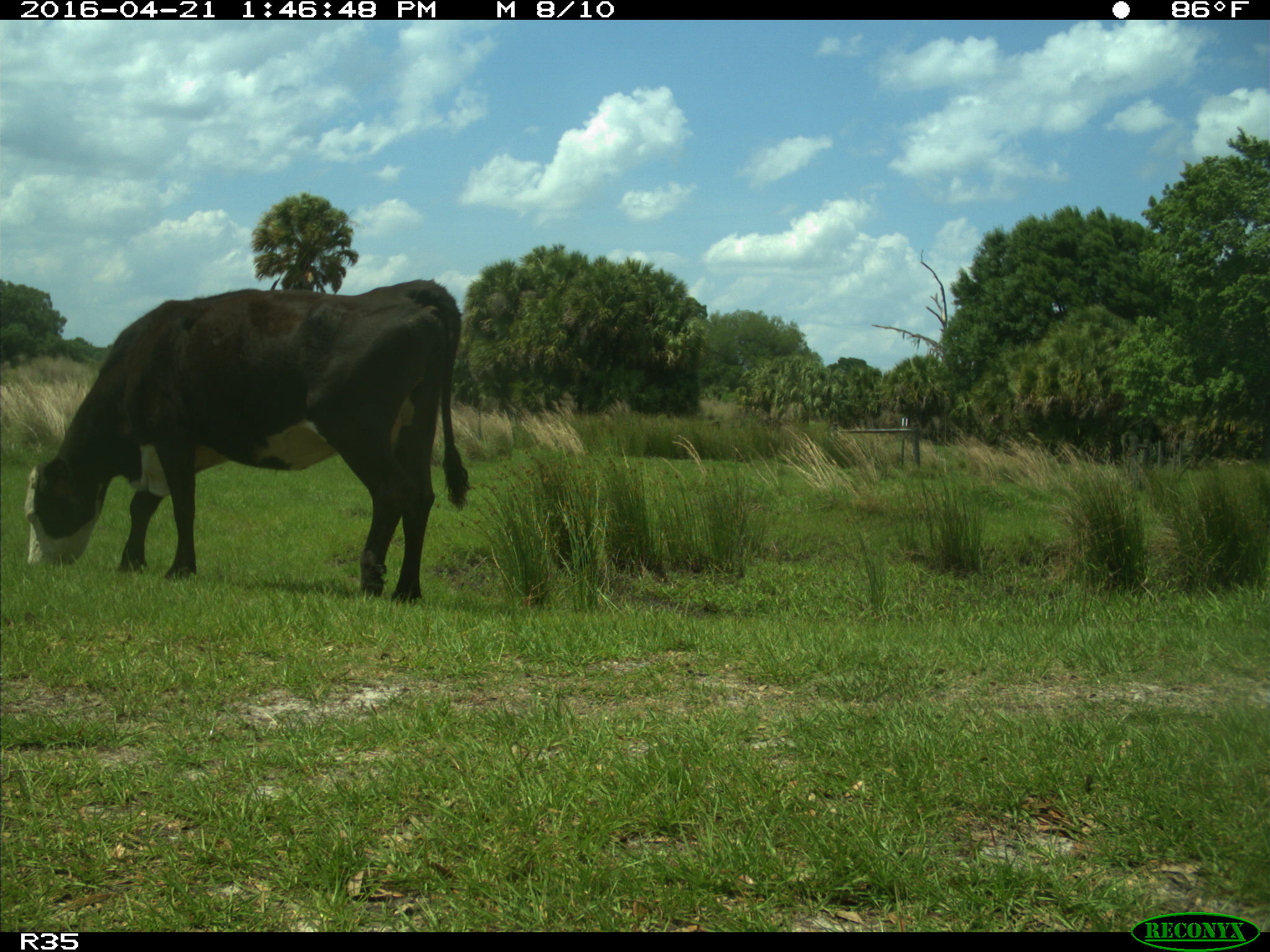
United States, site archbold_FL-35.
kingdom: Animalia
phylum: Chordata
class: Mammalia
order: Artiodactyla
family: Bovidae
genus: Bos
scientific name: Bos taurus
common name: domestic cow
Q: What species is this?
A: Bos taurus (domestic cow).